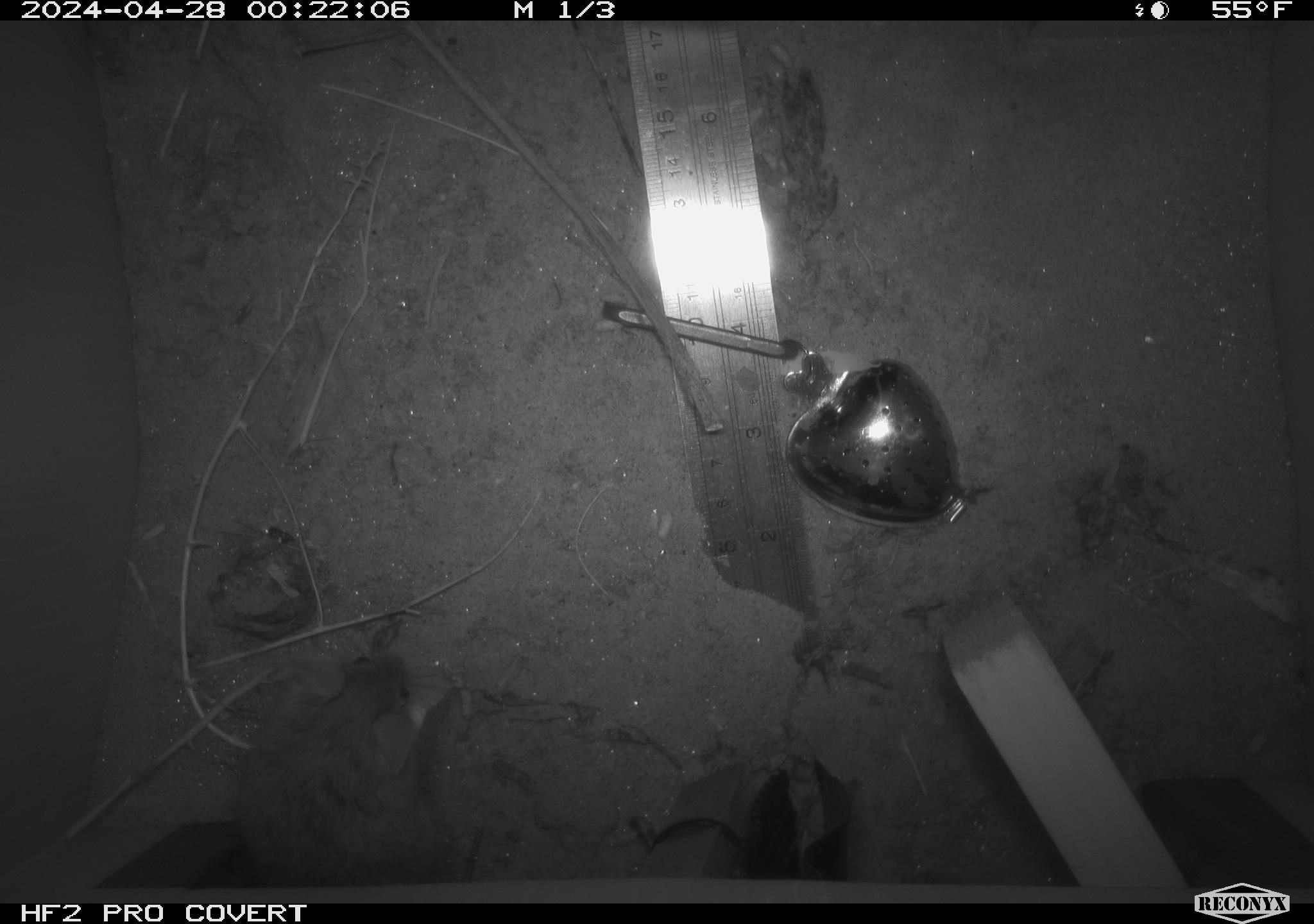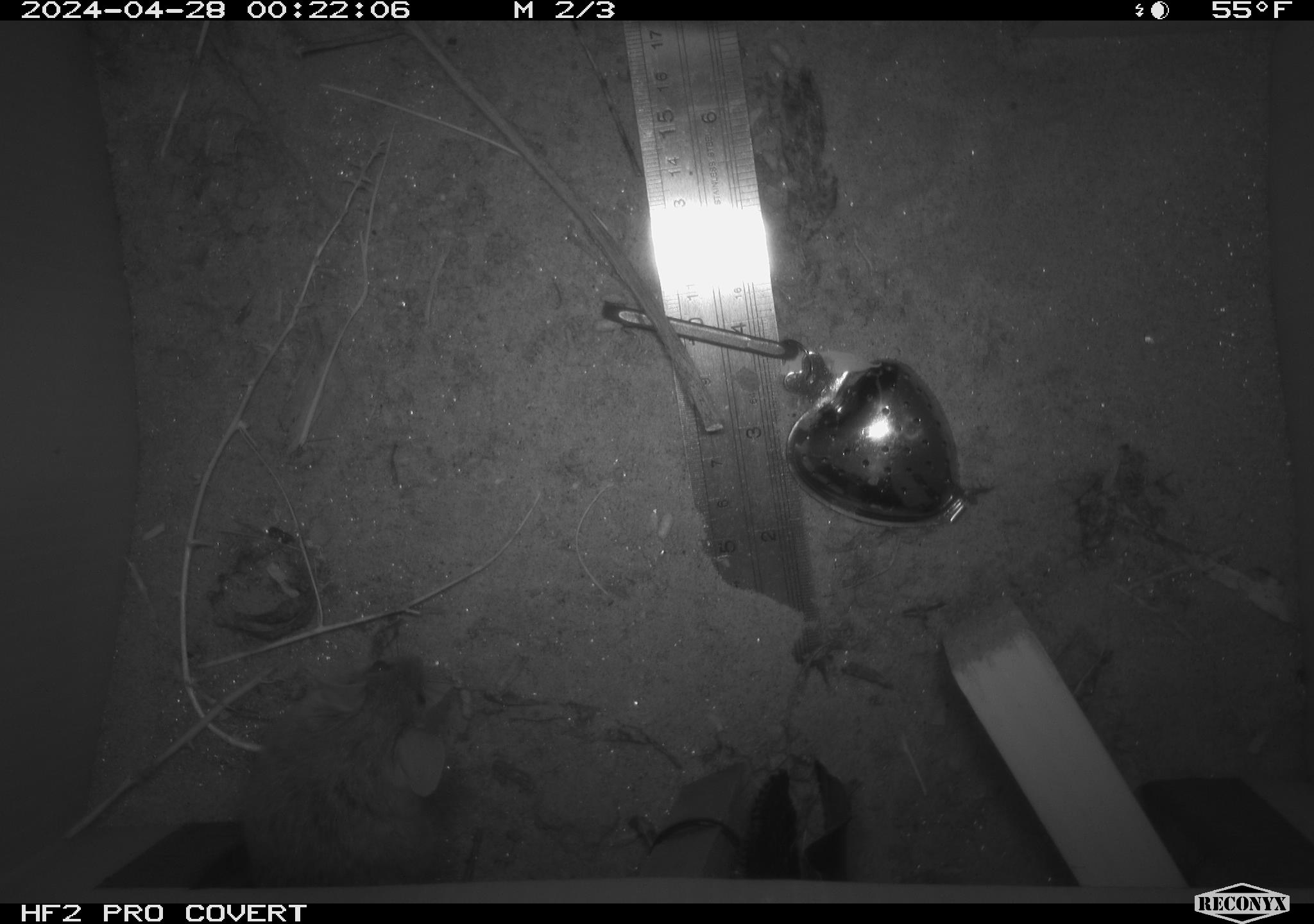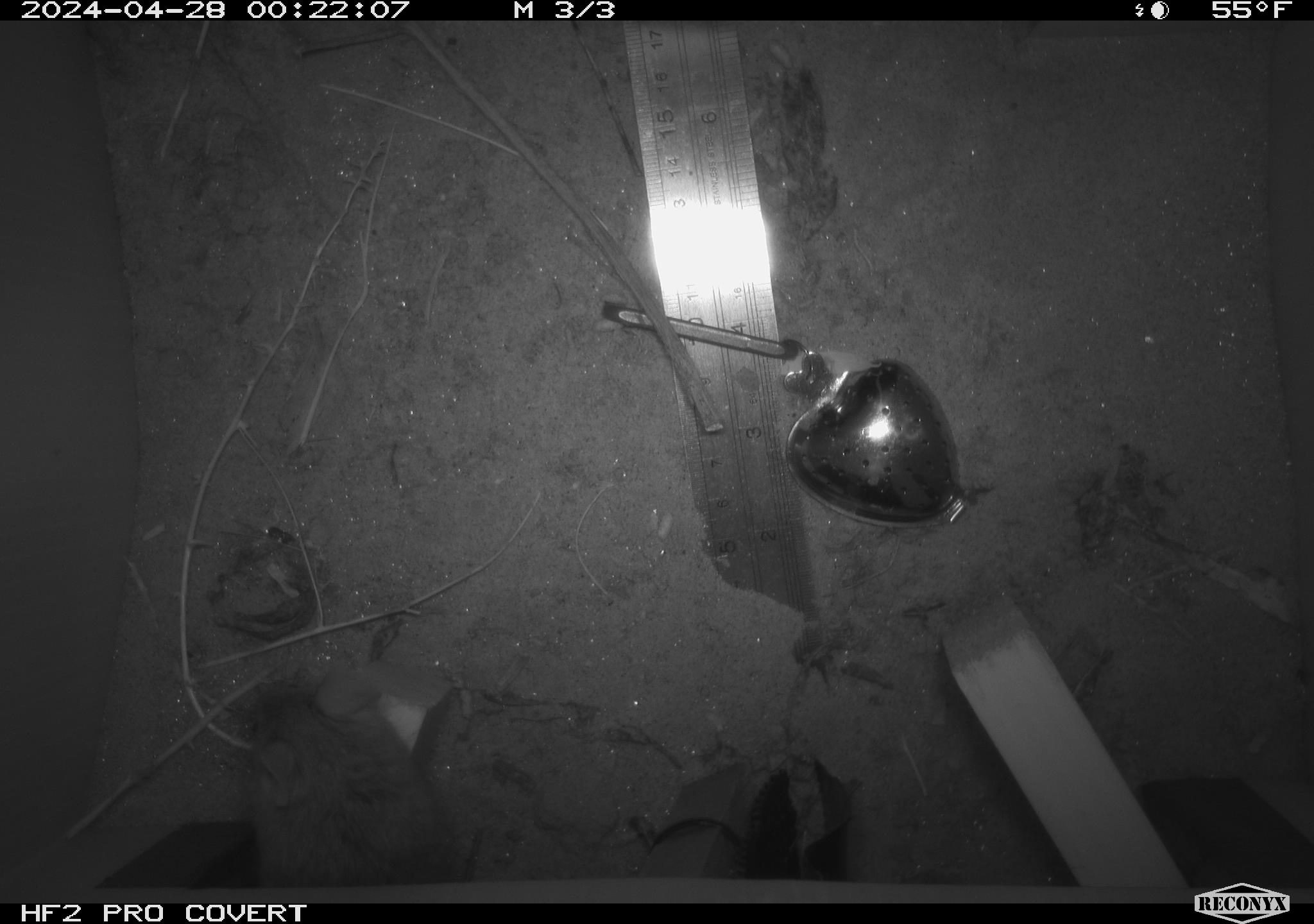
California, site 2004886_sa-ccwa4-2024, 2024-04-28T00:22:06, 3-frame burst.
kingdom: Animalia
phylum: Chordata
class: Mammalia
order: Rodentia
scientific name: Rodentia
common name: woodrat or rat or mouse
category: woodrat or rat or mouse species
Woodrat or rat or mouse species (woodrat or rat or mouse) (Rodentia).